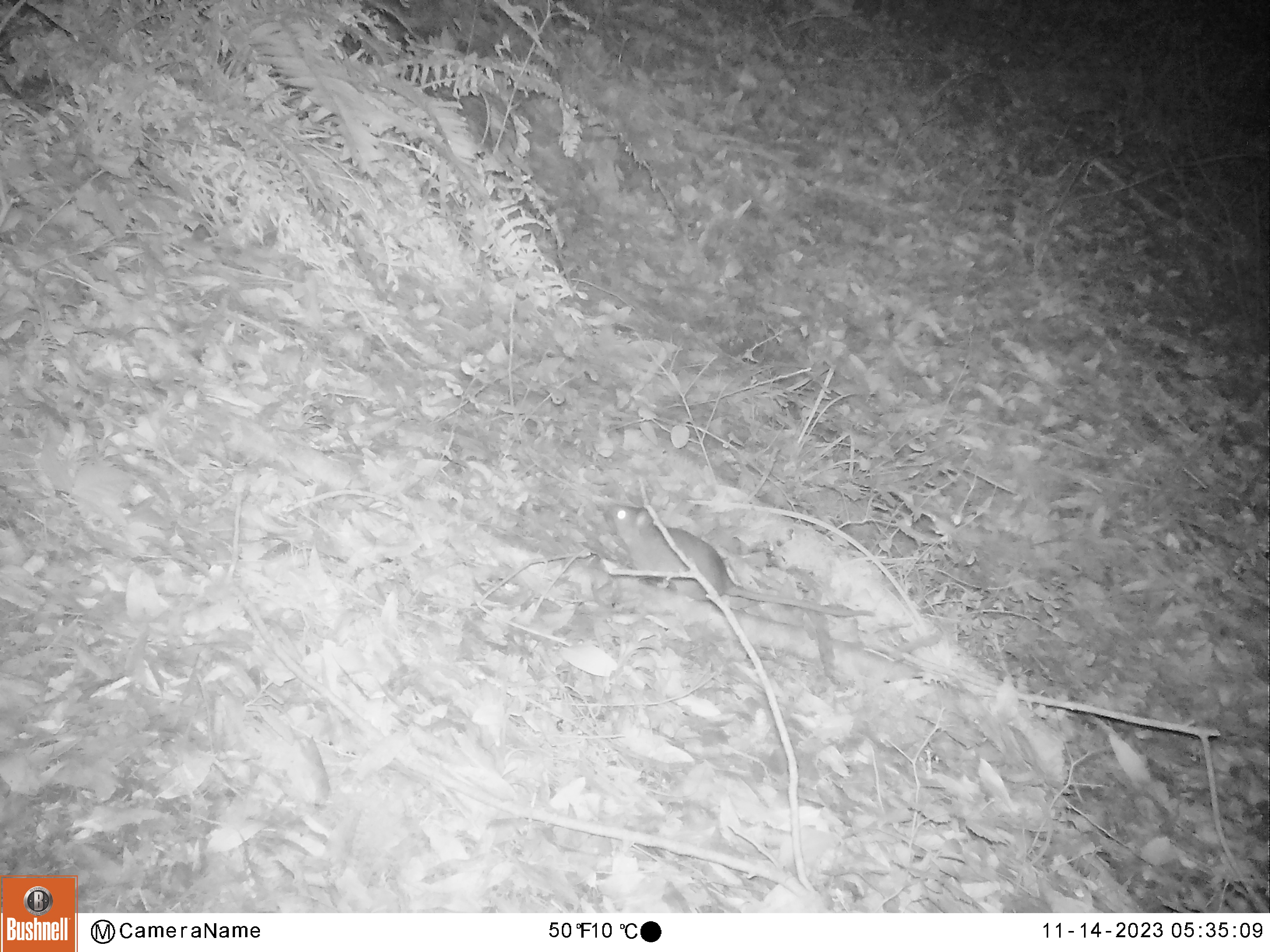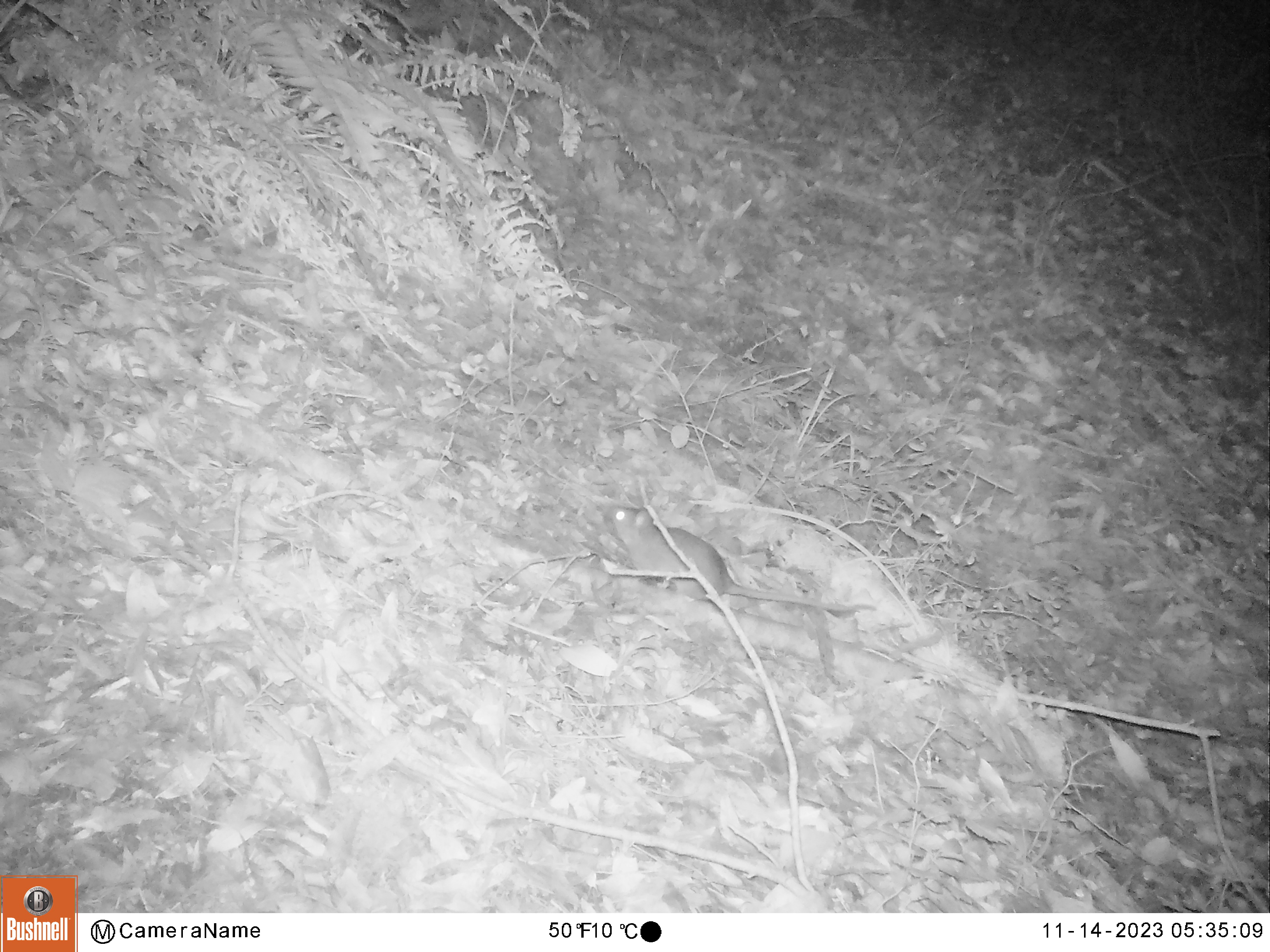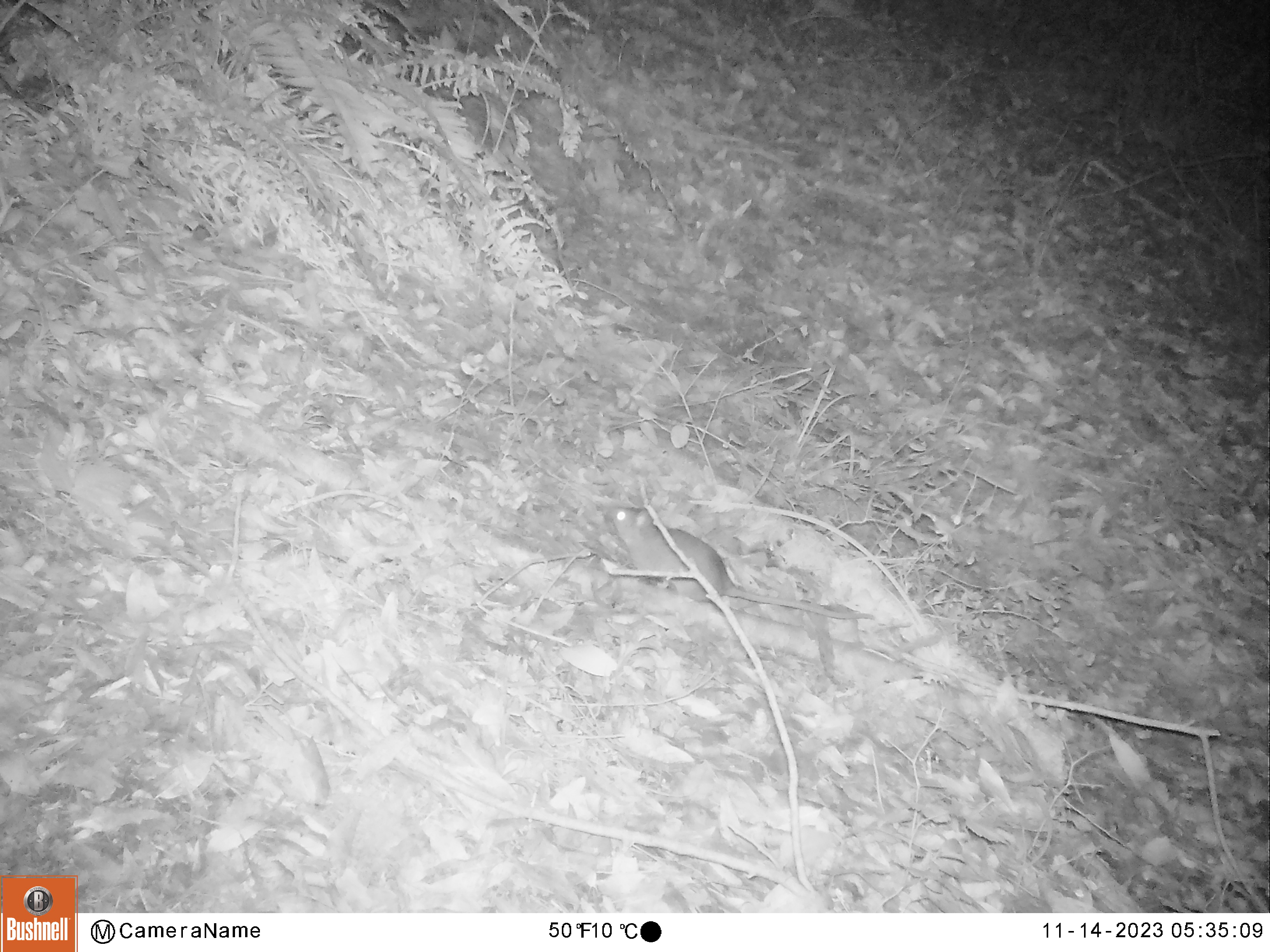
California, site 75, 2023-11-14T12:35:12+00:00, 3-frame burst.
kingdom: Animalia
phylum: Chordata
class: Mammalia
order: Rodentia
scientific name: Rodentia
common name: mouse or rat